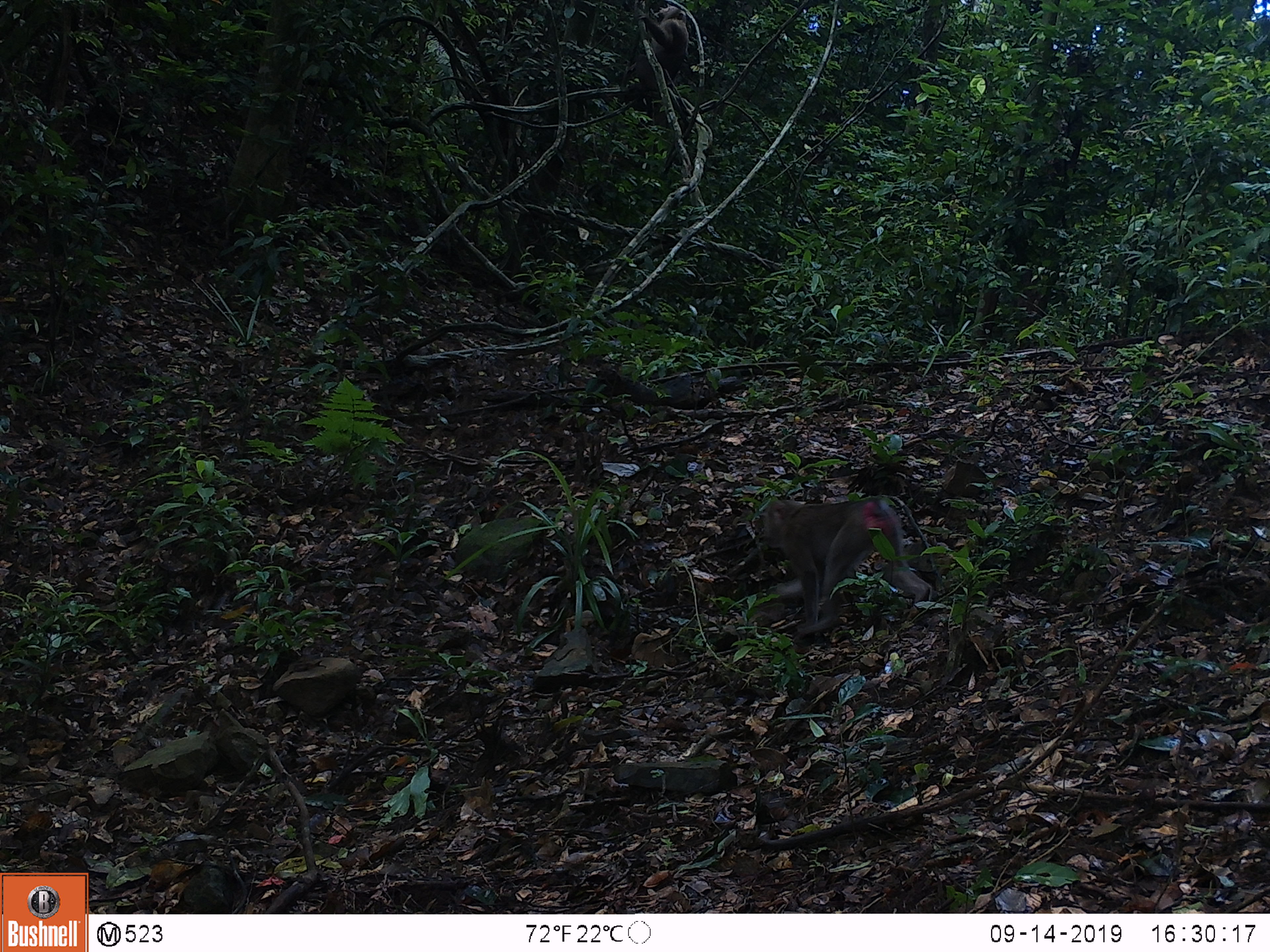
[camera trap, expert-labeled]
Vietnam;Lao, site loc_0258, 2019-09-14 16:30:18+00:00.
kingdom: Animalia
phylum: Chordata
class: Mammalia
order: Primates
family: Cercopithecidae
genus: Macaca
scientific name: Macaca nemestrina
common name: pig-tailed macaque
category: pig tailed macaque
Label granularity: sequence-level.